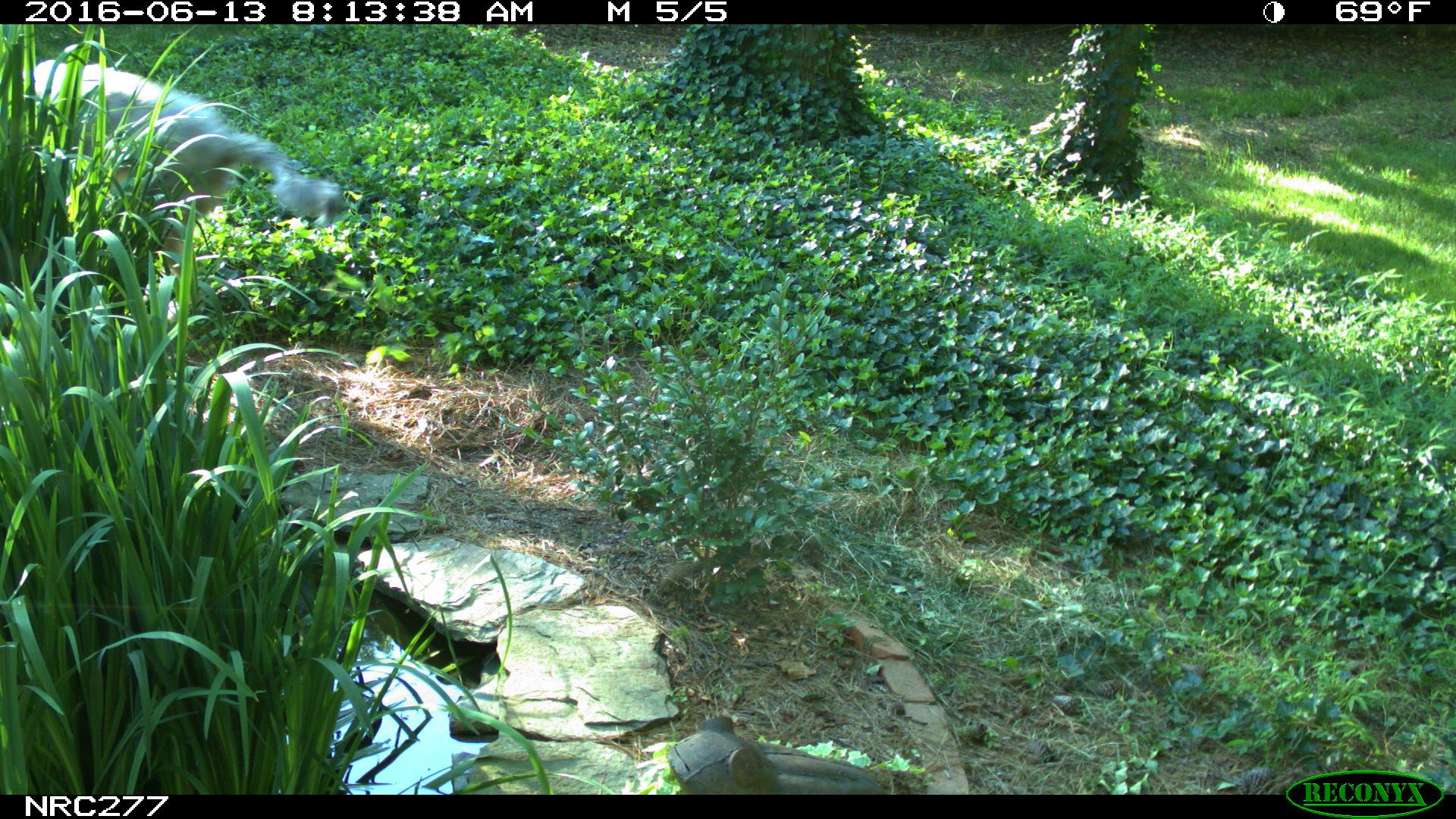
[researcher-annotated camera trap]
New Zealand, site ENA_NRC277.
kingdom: Animalia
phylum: Chordata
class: Mammalia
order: Carnivora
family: Canidae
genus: Canis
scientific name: Canis familiaris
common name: domestic dog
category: dog